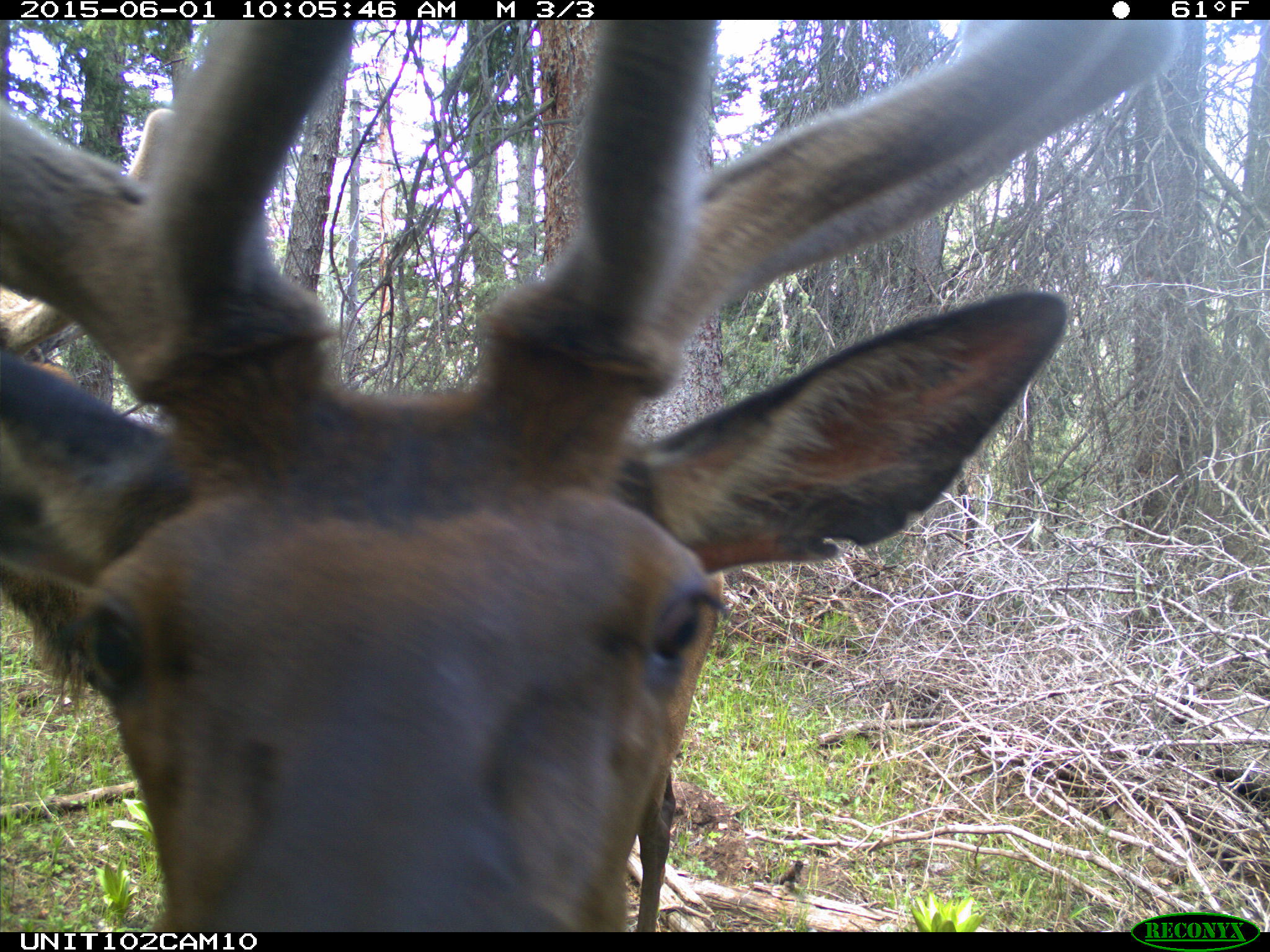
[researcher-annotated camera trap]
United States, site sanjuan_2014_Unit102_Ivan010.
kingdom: Animalia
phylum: Chordata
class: Mammalia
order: Artiodactyla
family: Cervidae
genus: Cervus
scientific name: Cervus elaphus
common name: red deer